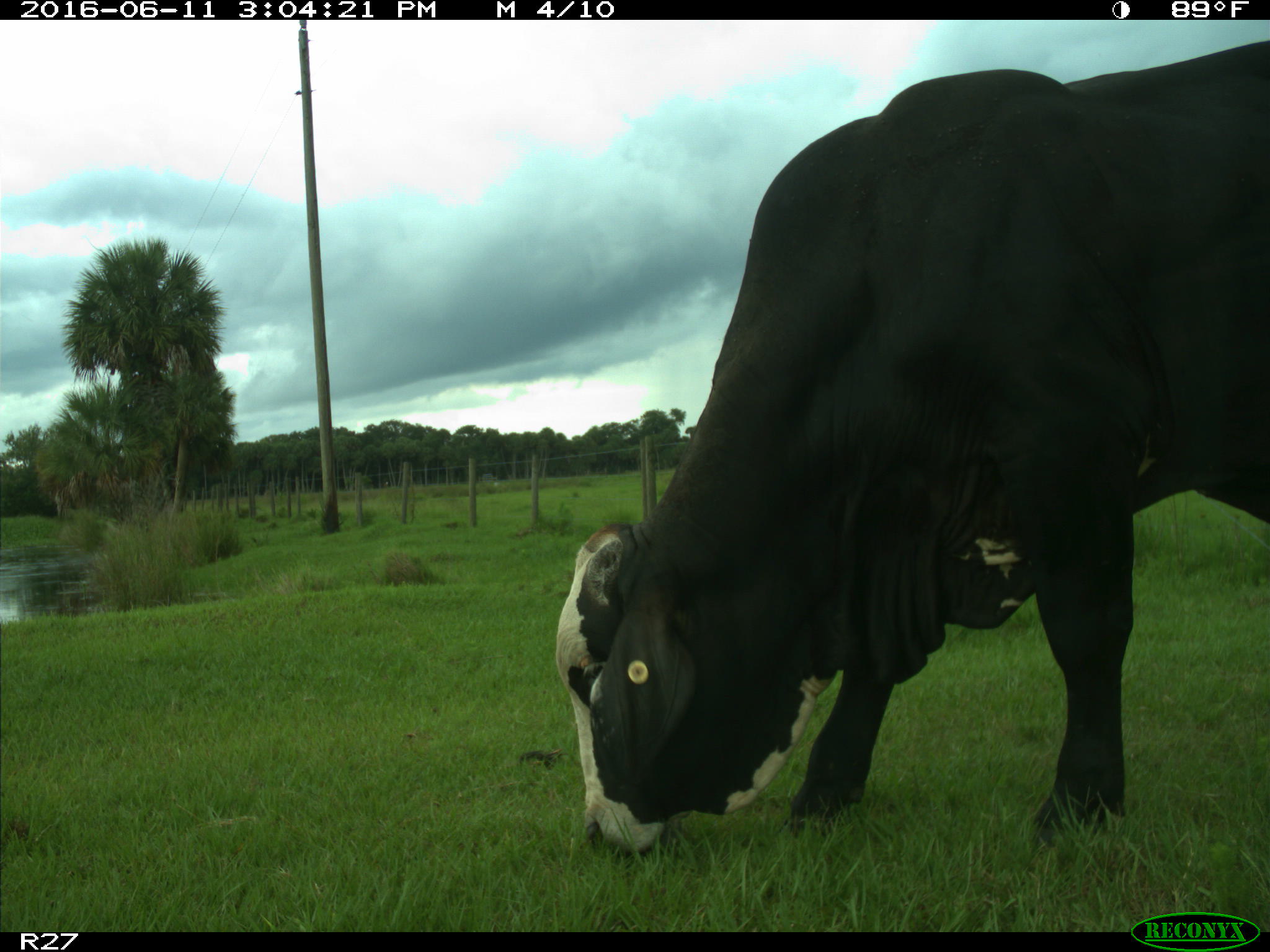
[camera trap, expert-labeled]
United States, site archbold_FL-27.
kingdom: Animalia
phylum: Chordata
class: Mammalia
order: Artiodactyla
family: Bovidae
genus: Bos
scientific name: Bos taurus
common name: domestic cow